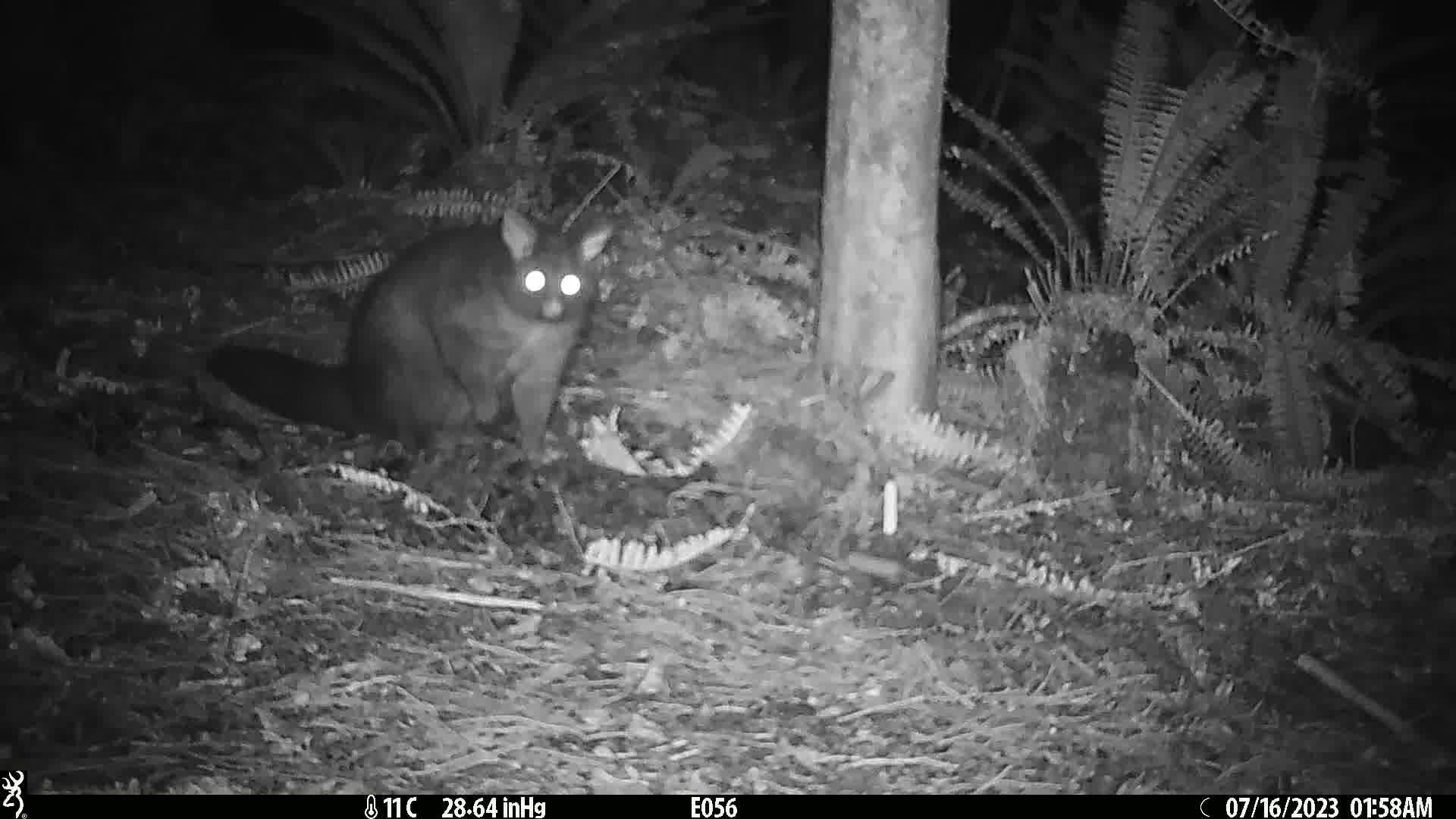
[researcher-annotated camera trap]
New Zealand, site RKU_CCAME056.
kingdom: Animalia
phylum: Chordata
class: Mammalia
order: Diprotodontia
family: Phalangeridae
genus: Trichosurus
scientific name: Trichosurus vulpecula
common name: common brushtail possum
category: possum